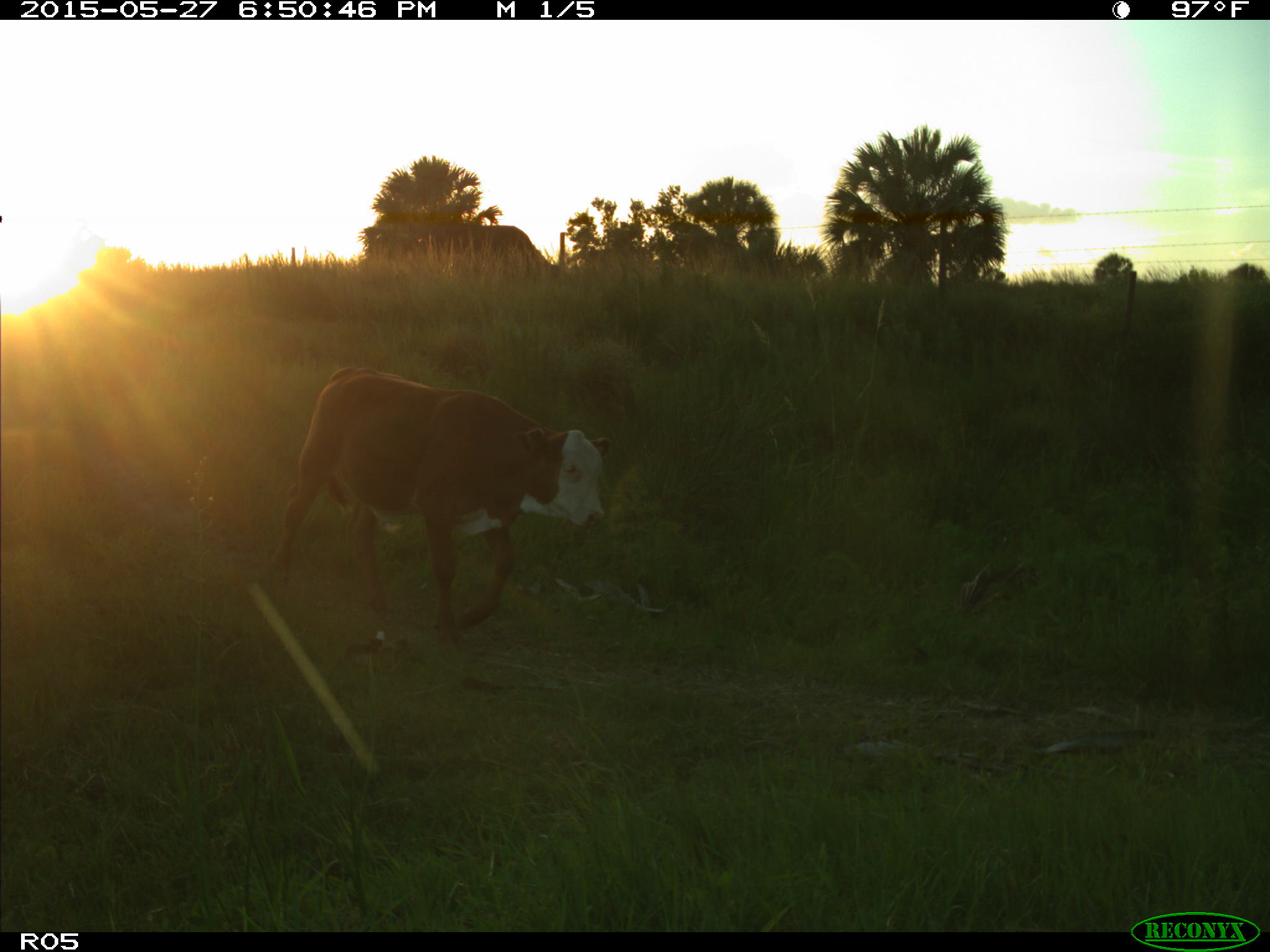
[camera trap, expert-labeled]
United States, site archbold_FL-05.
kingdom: Animalia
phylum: Chordata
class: Mammalia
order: Artiodactyla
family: Bovidae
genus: Bos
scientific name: Bos taurus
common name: domestic cow